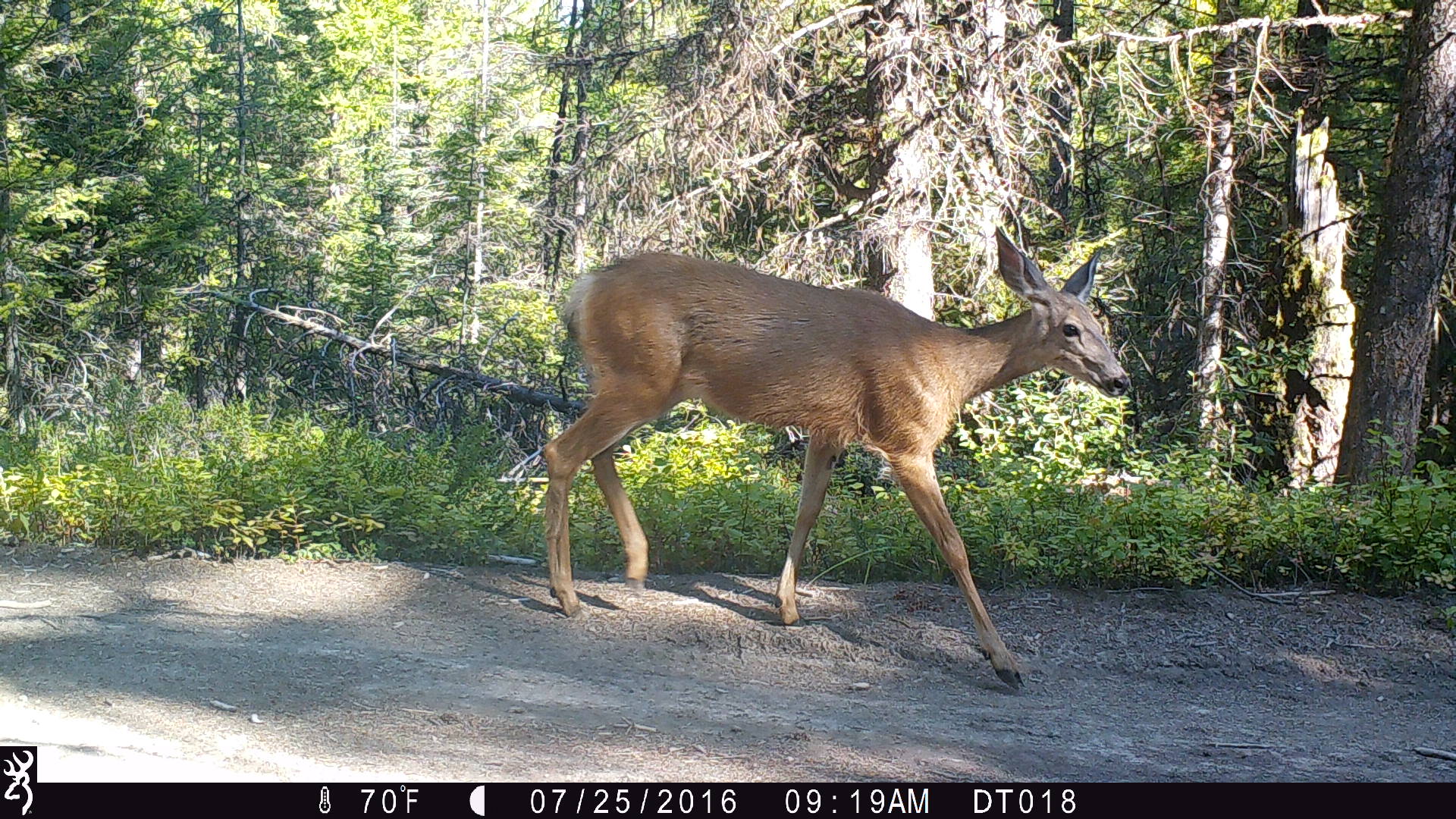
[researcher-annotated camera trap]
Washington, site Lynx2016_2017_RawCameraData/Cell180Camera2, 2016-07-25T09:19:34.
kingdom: Animalia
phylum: Chordata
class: Mammalia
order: Artiodactyla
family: Cervidae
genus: Odocoileus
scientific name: Odocoileus hemionus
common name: mule deer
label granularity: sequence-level